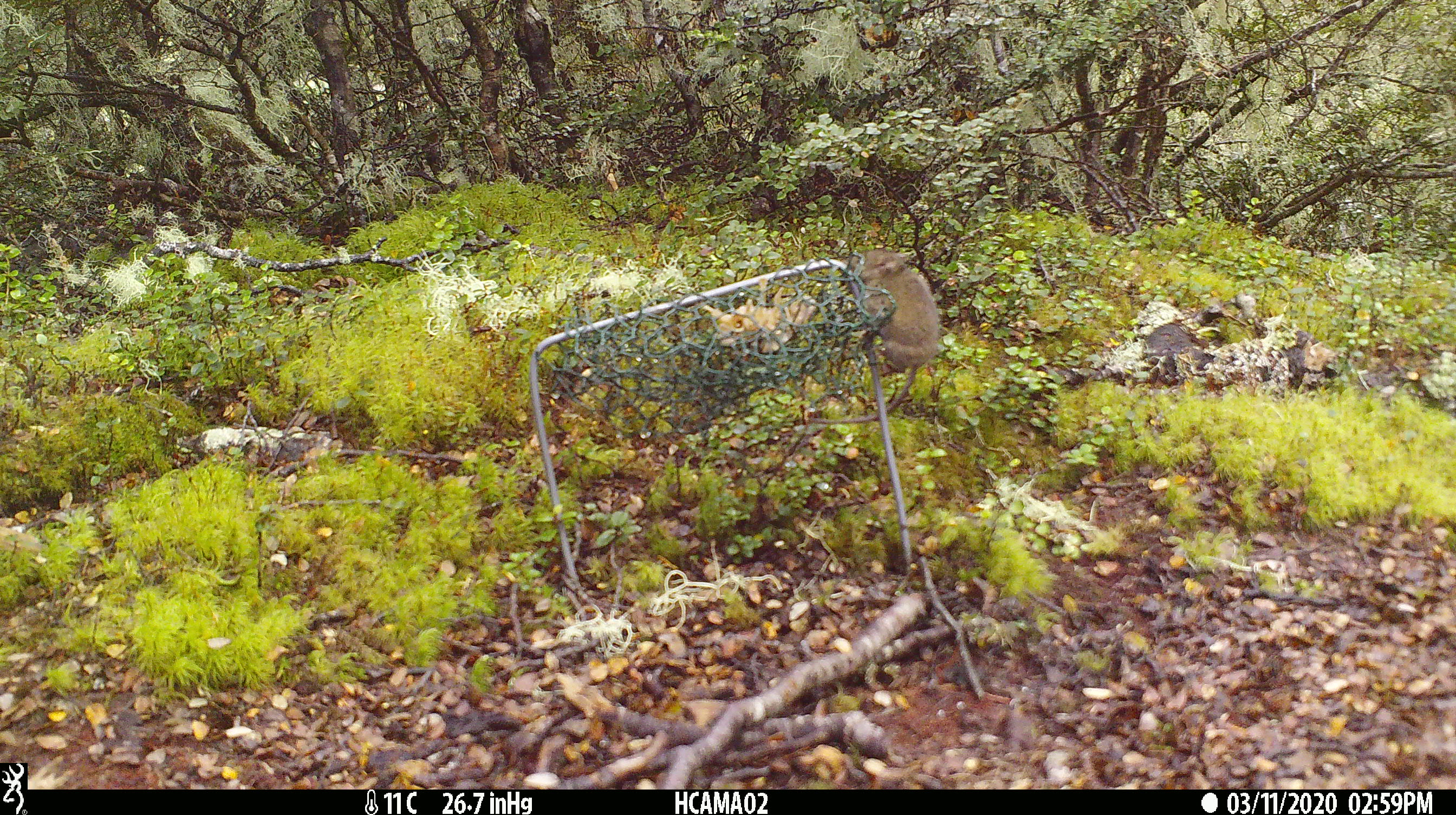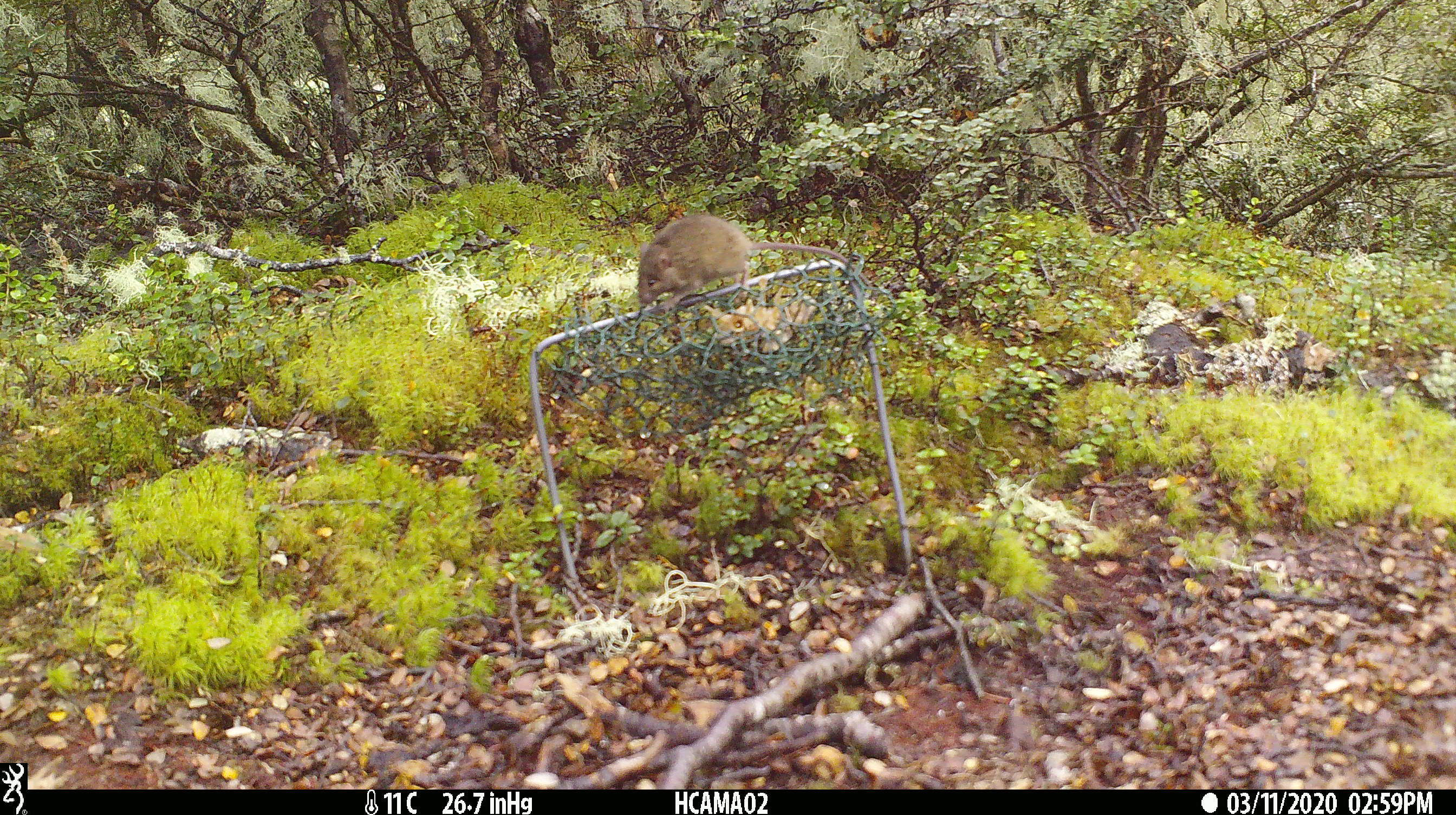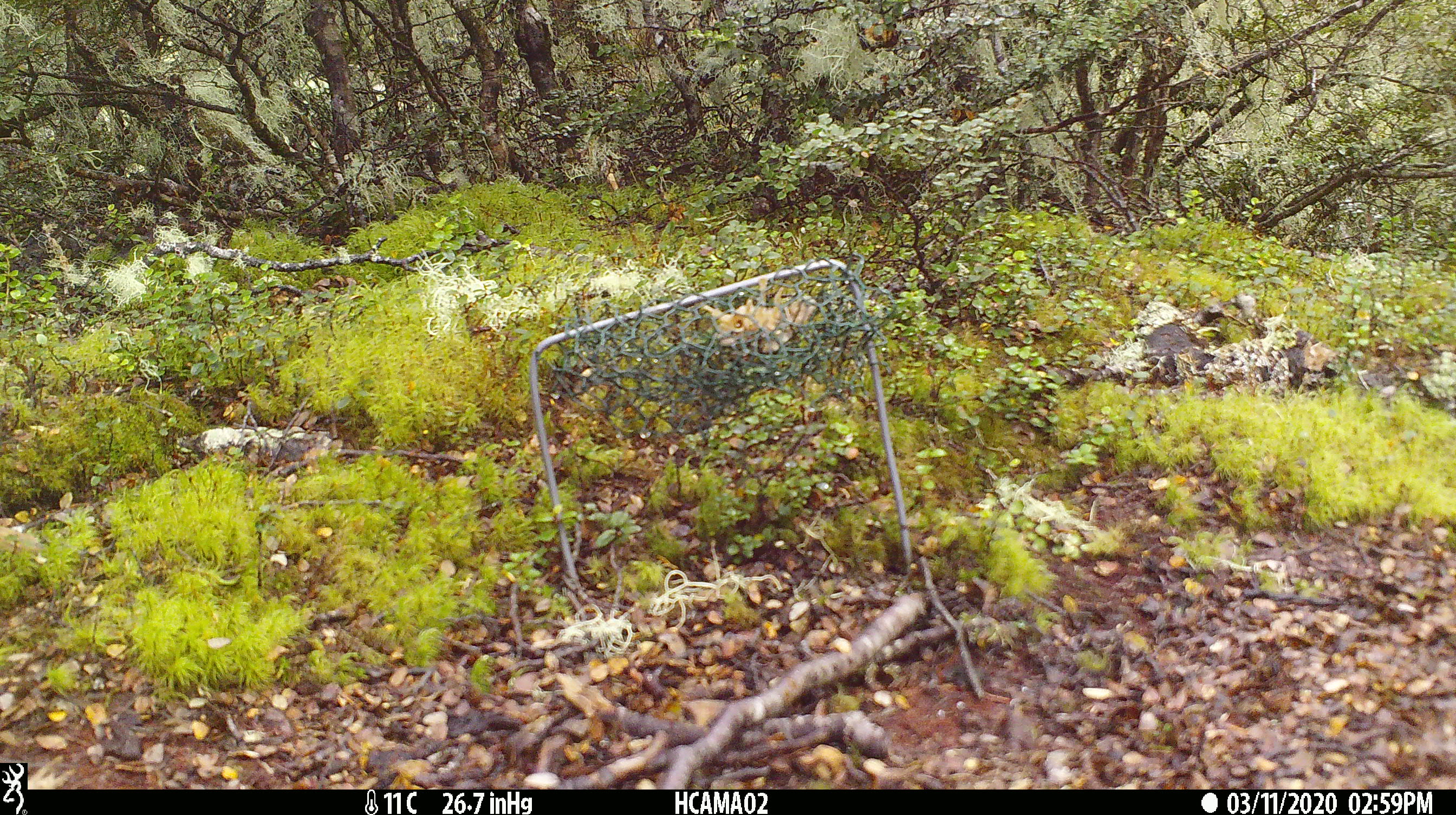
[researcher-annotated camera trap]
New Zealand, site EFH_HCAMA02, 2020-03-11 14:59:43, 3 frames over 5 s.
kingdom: Animalia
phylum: Chordata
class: Mammalia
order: Rodentia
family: Muridae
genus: Mus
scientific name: Mus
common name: mouse